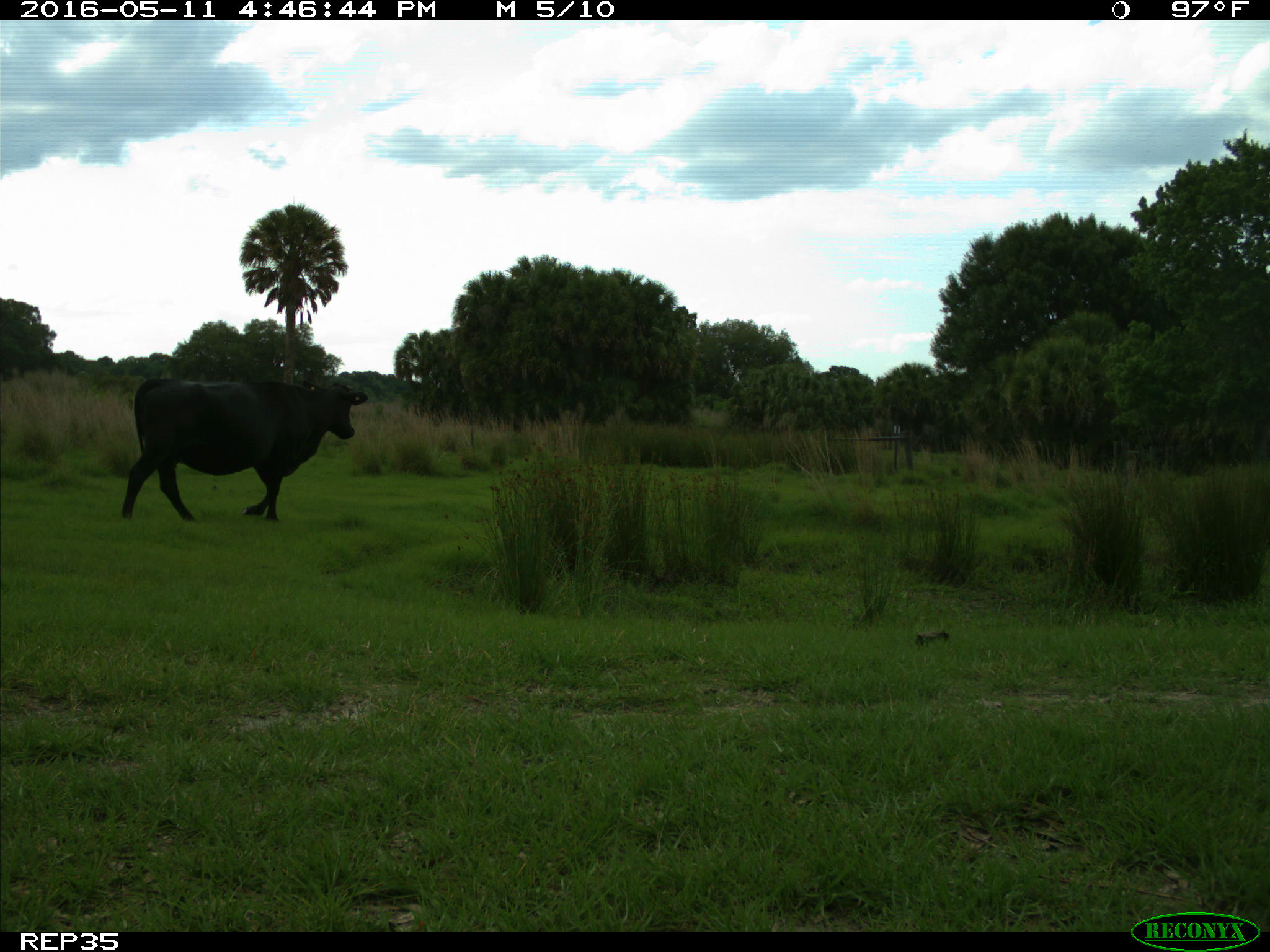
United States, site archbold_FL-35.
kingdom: Animalia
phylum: Chordata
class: Mammalia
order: Artiodactyla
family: Bovidae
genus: Bos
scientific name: Bos taurus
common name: domestic cow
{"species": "Bos taurus (domestic cow)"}